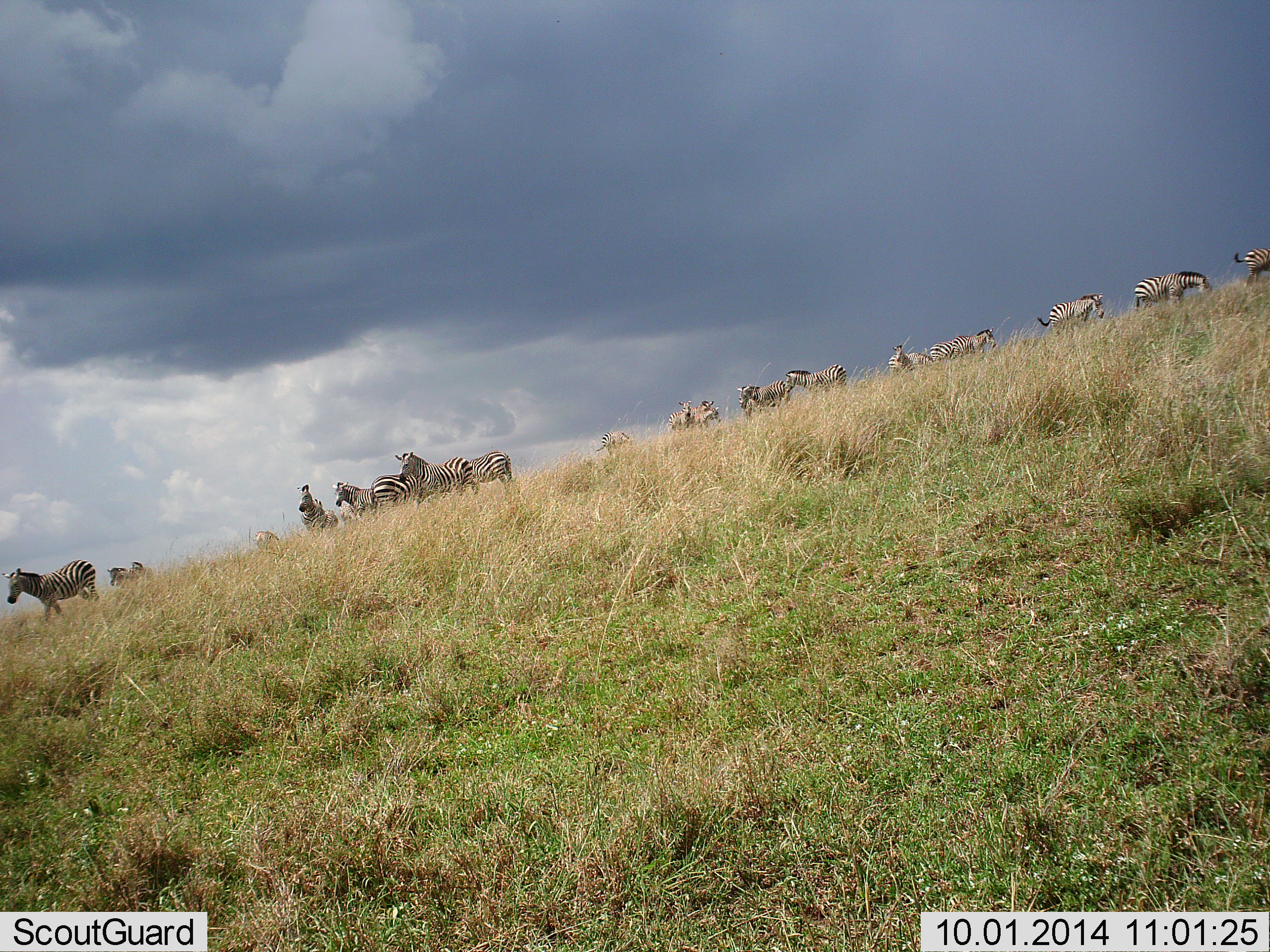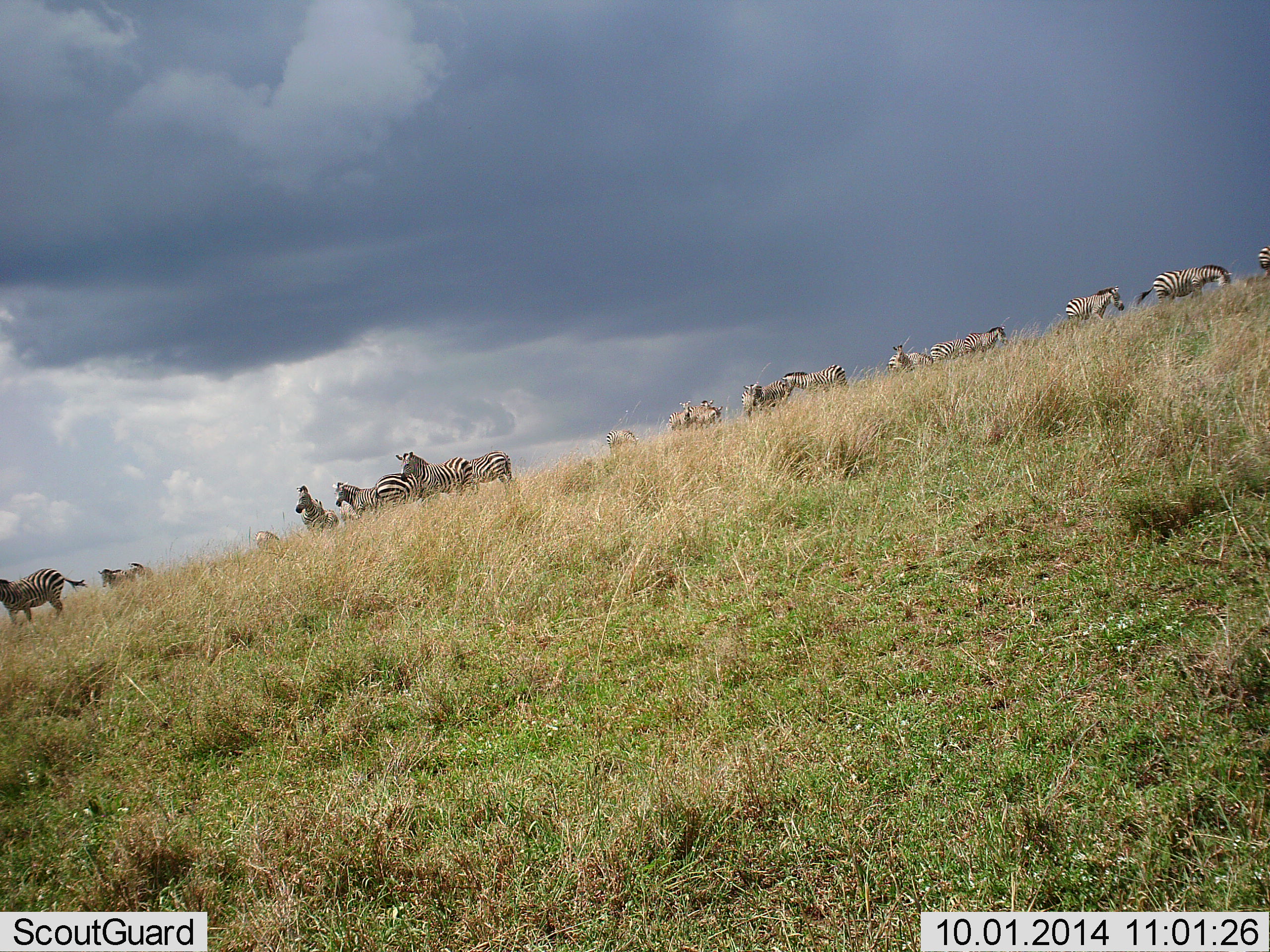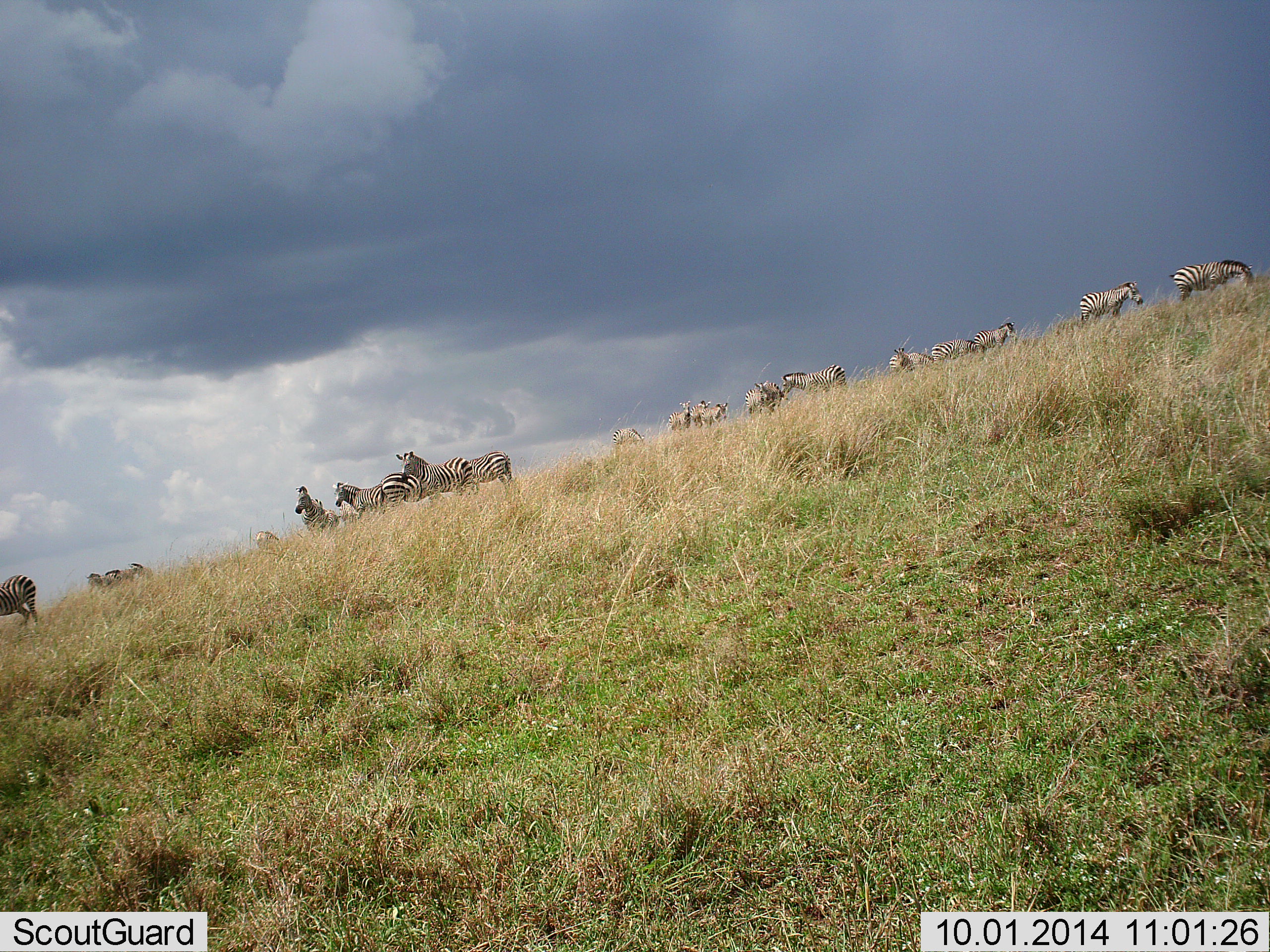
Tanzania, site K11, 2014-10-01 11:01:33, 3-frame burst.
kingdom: Animalia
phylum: Chordata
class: Mammalia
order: Perissodactyla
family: Equidae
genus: Equus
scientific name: Equus quagga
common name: plains zebra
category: zebra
Zebra (plains zebra) (Equus quagga), count 11-50. Behavior (volunteer vote fractions): standing 70%, resting 0%, moving 80%, interacting 0%. Young present (vote fraction): 0%. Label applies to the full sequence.